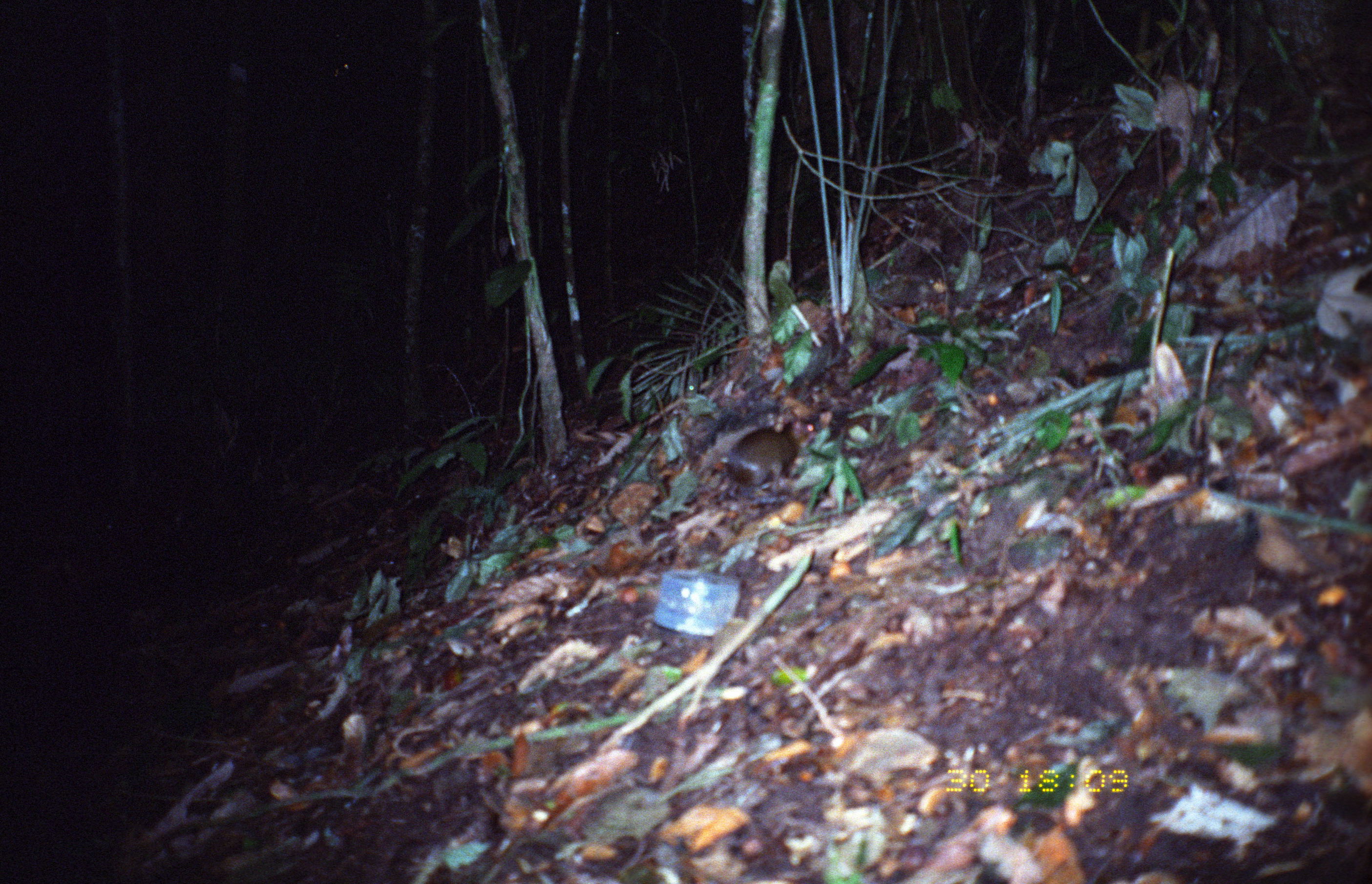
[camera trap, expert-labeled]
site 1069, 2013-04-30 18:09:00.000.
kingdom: Animalia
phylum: Chordata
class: Mammalia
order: Rodentia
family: Dasyproctidae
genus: Myoprocta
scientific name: Myoprocta pratti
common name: green acouchi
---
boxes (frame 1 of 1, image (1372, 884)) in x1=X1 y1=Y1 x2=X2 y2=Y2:
myoprocta pratti: x1=716 y1=417 x2=818 y2=502